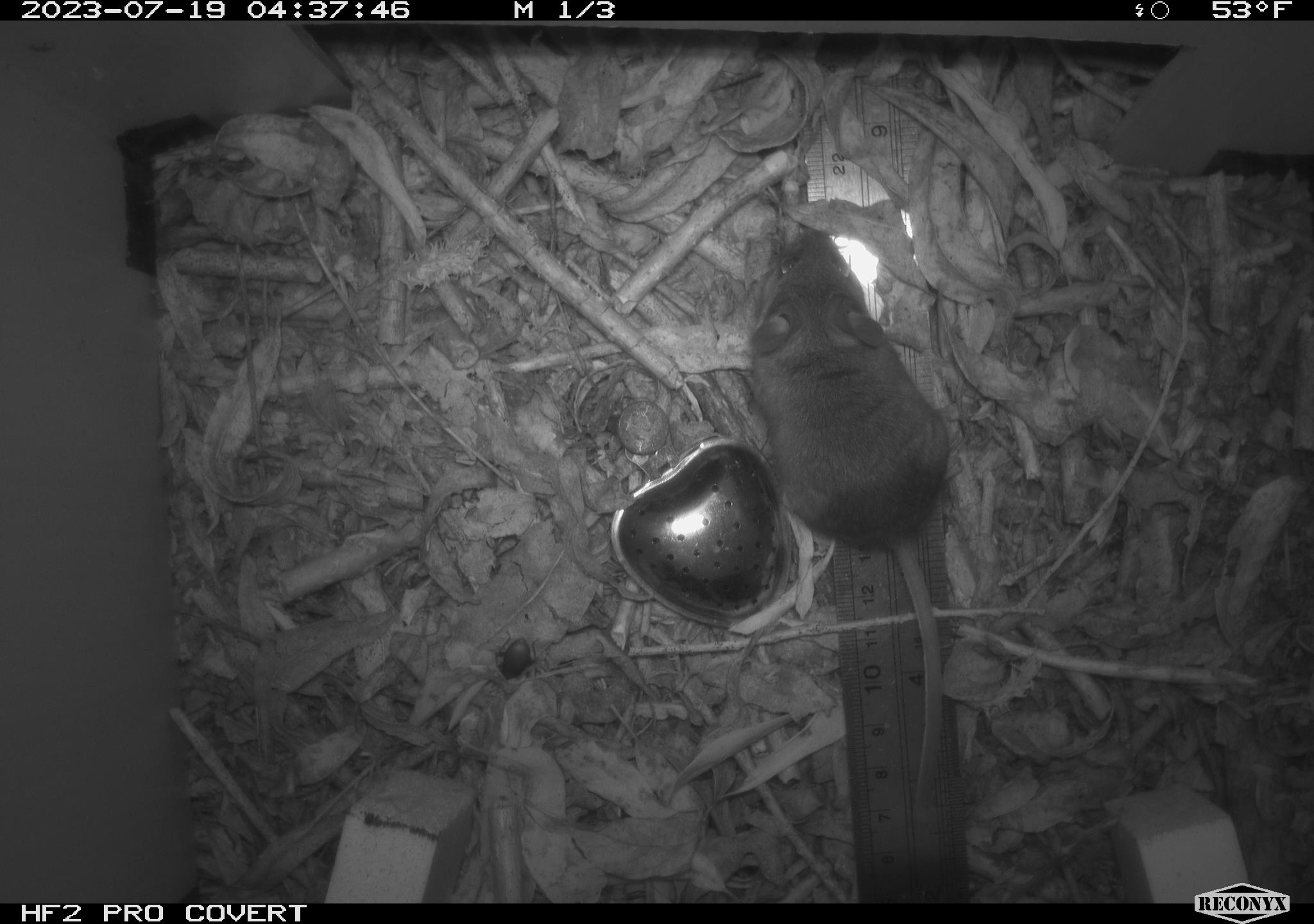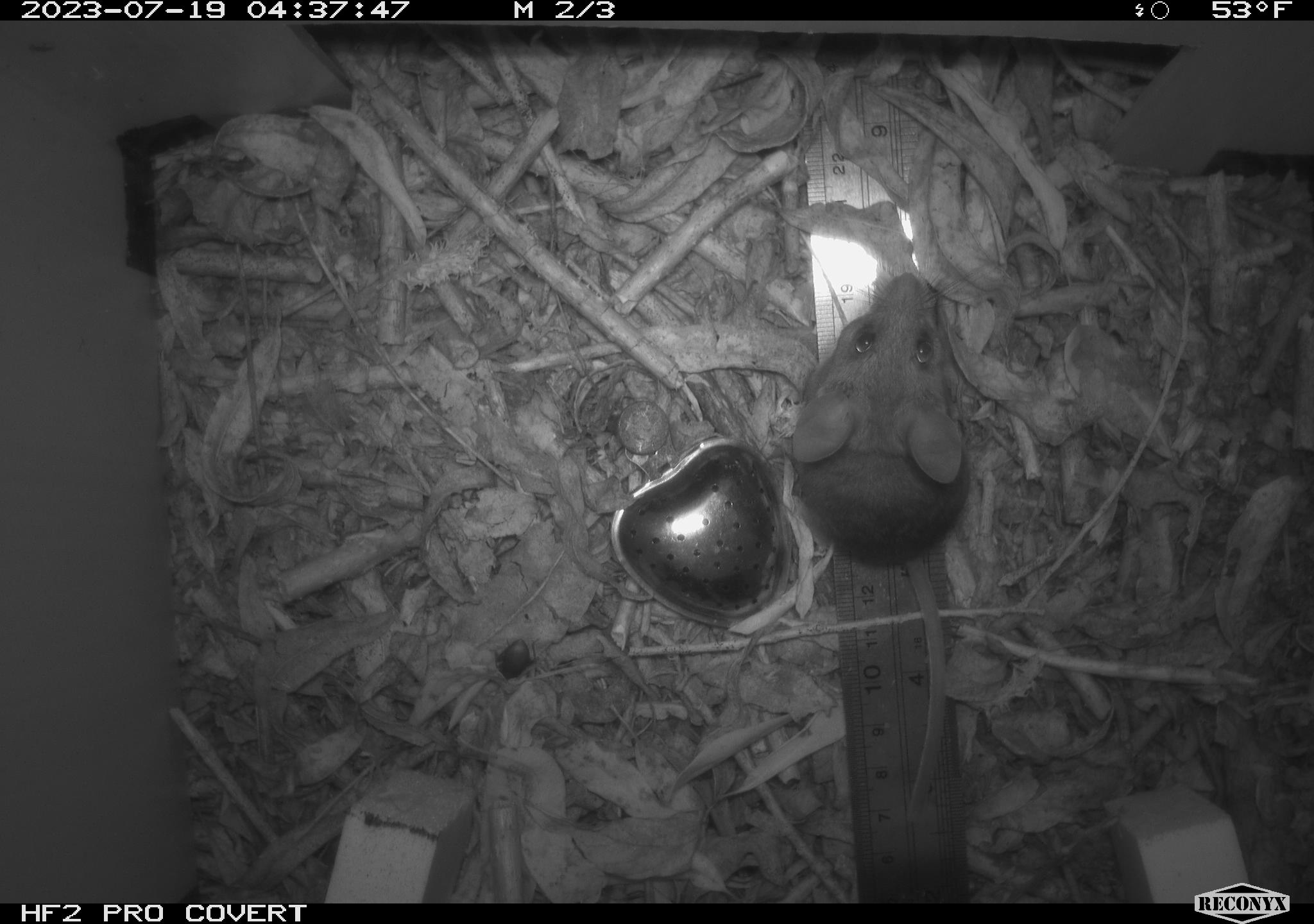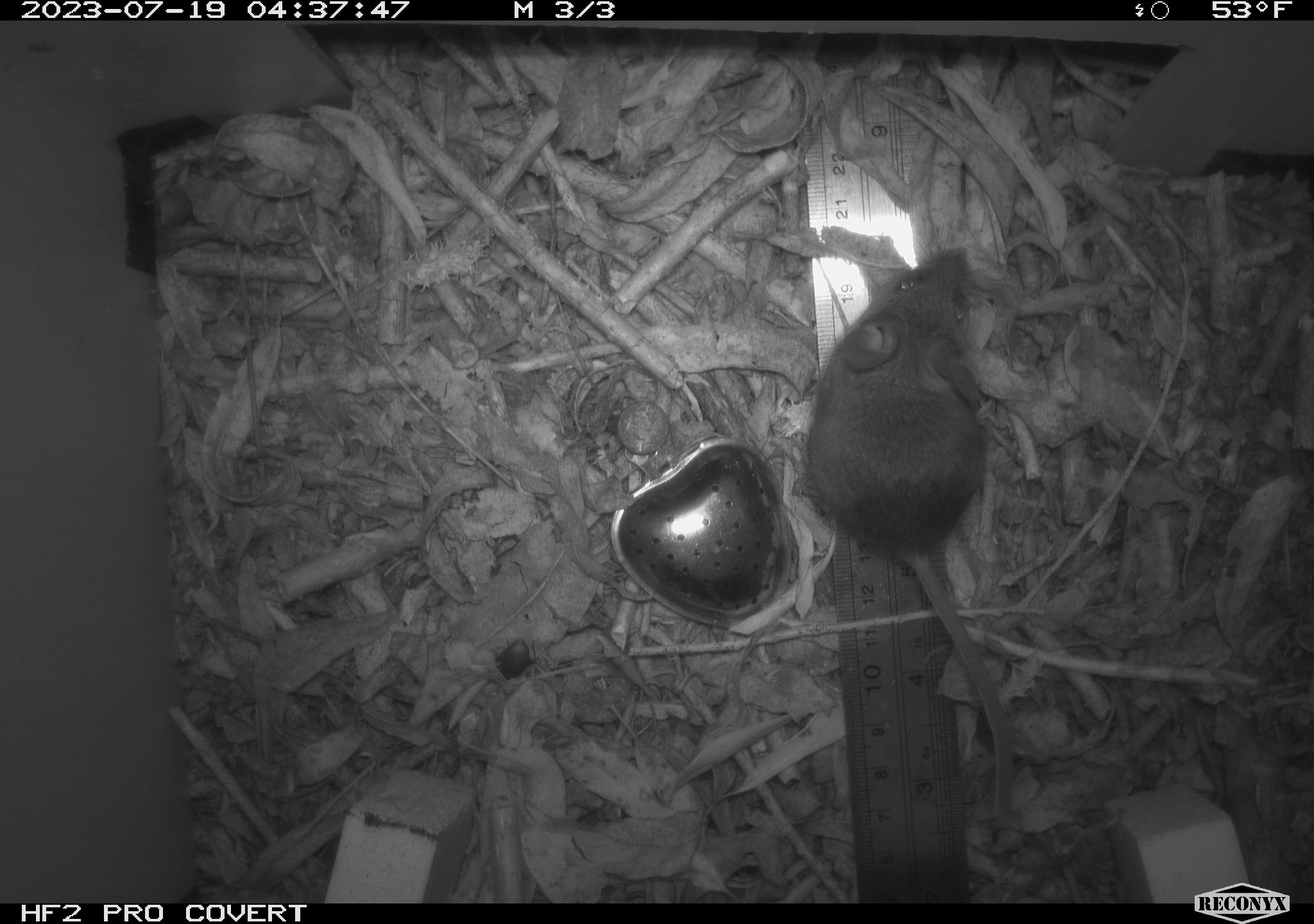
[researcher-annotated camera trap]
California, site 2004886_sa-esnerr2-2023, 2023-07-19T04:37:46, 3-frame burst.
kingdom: Animalia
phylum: Chordata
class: Mammalia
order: Rodentia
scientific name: Rodentia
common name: mouse species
Mouse species (Rodentia).